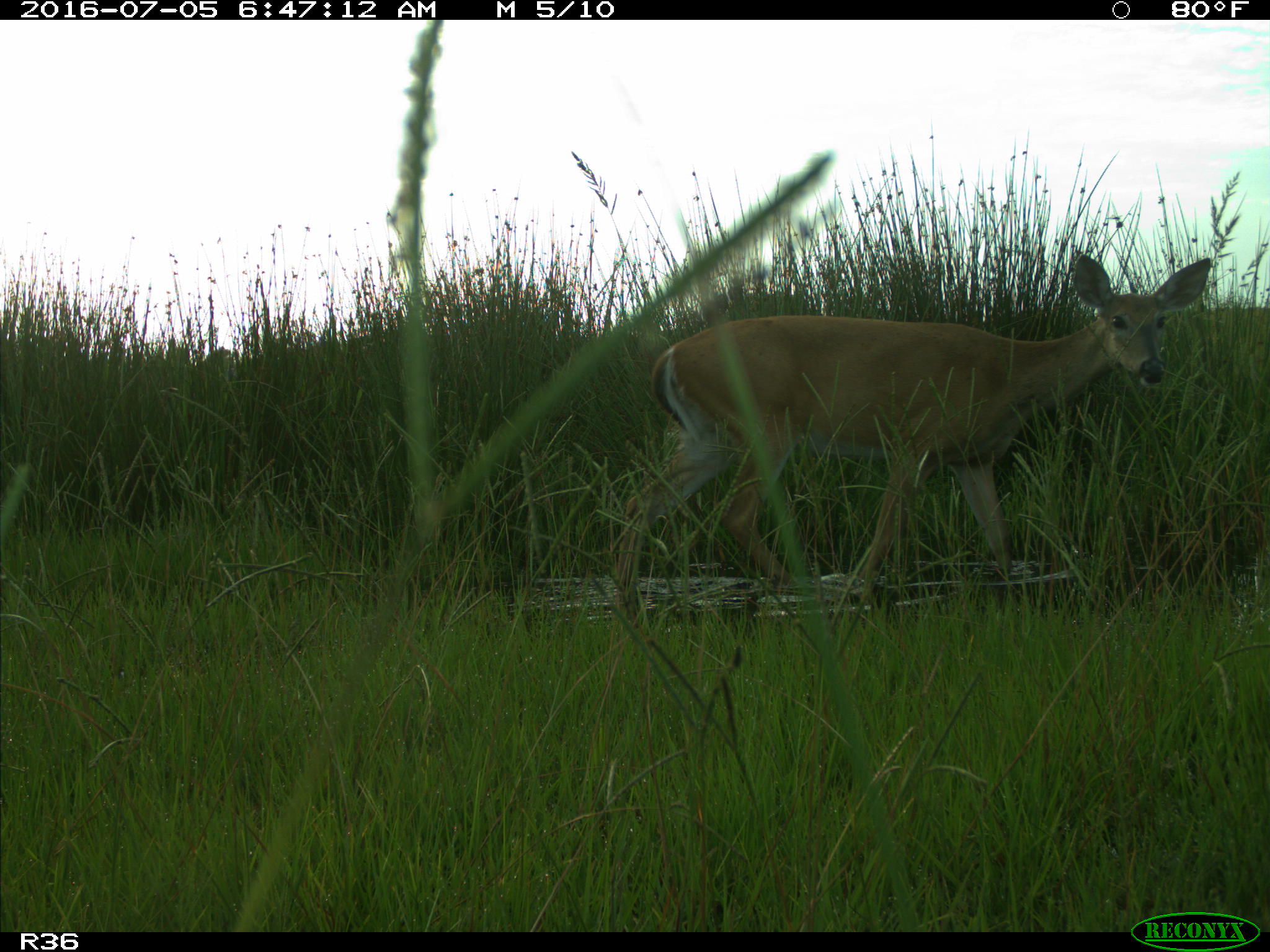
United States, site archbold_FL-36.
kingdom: Animalia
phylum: Chordata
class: Mammalia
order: Artiodactyla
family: Cervidae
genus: Odocoileus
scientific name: Odocoileus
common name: deer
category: unidentified deer